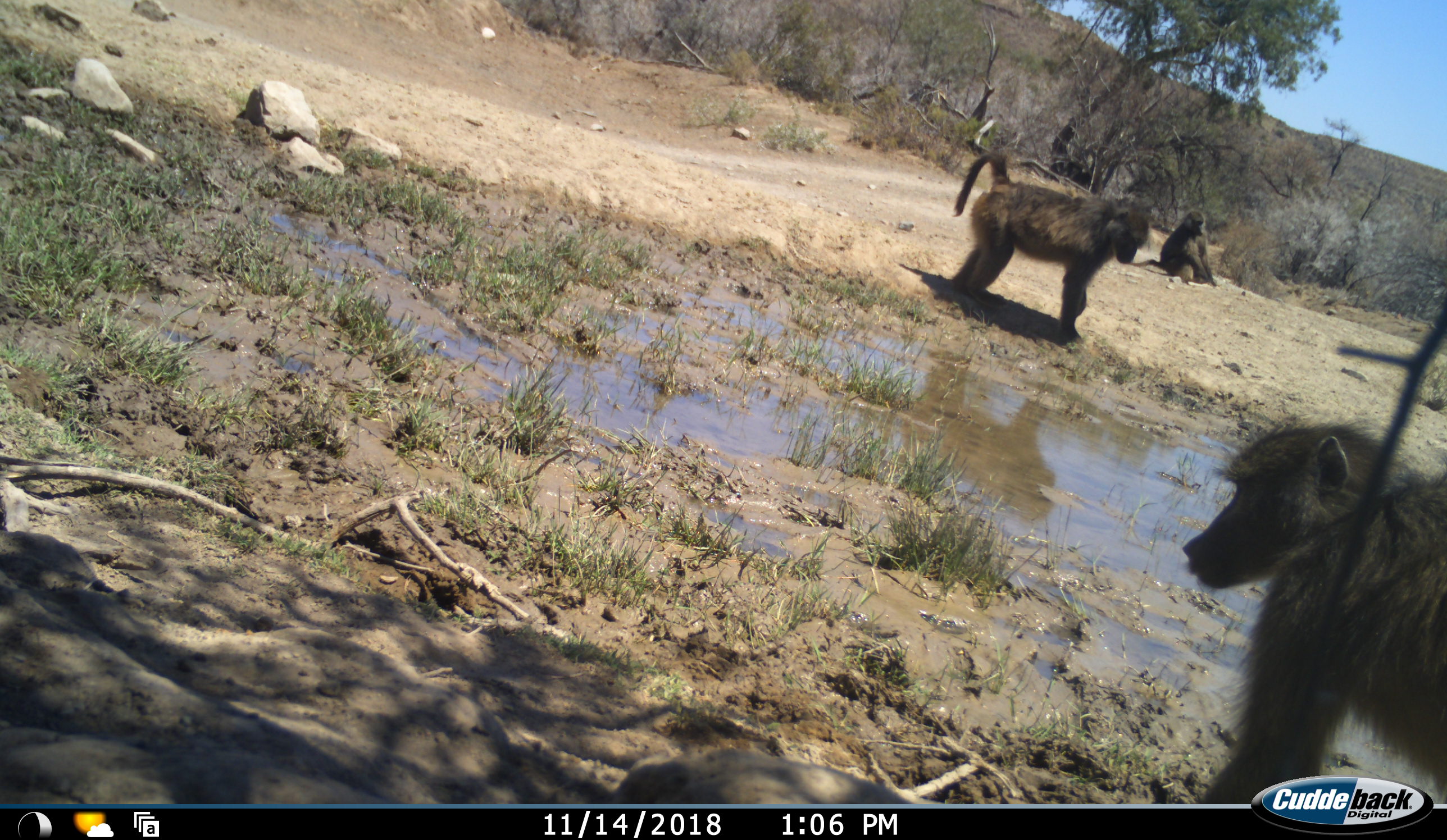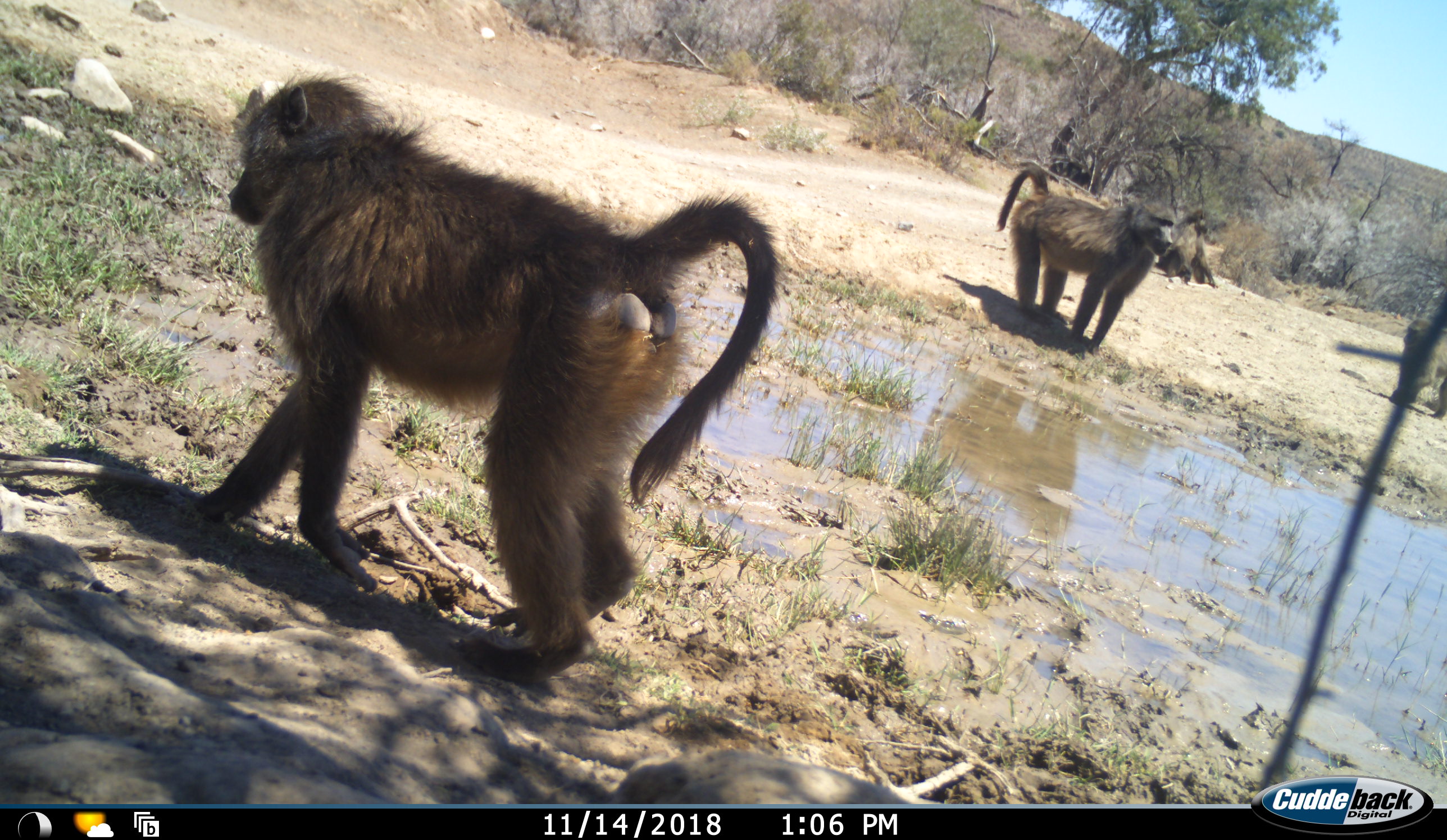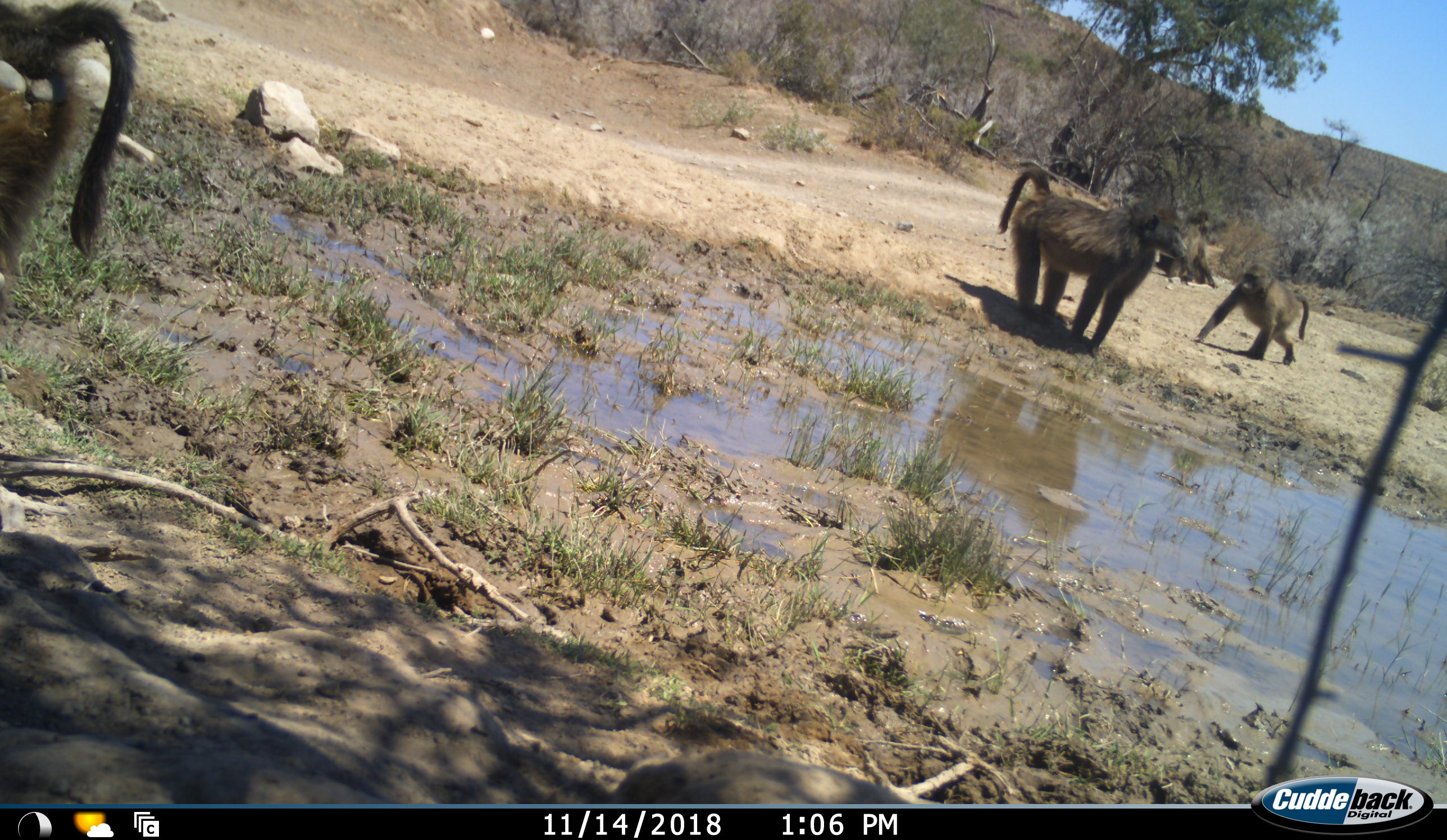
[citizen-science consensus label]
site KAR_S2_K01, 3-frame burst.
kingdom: Animalia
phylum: Chordata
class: Mammalia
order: Primates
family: Cercopithecidae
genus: Papio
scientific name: Papio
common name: baboon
Baboon (Papio), count 4. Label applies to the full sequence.